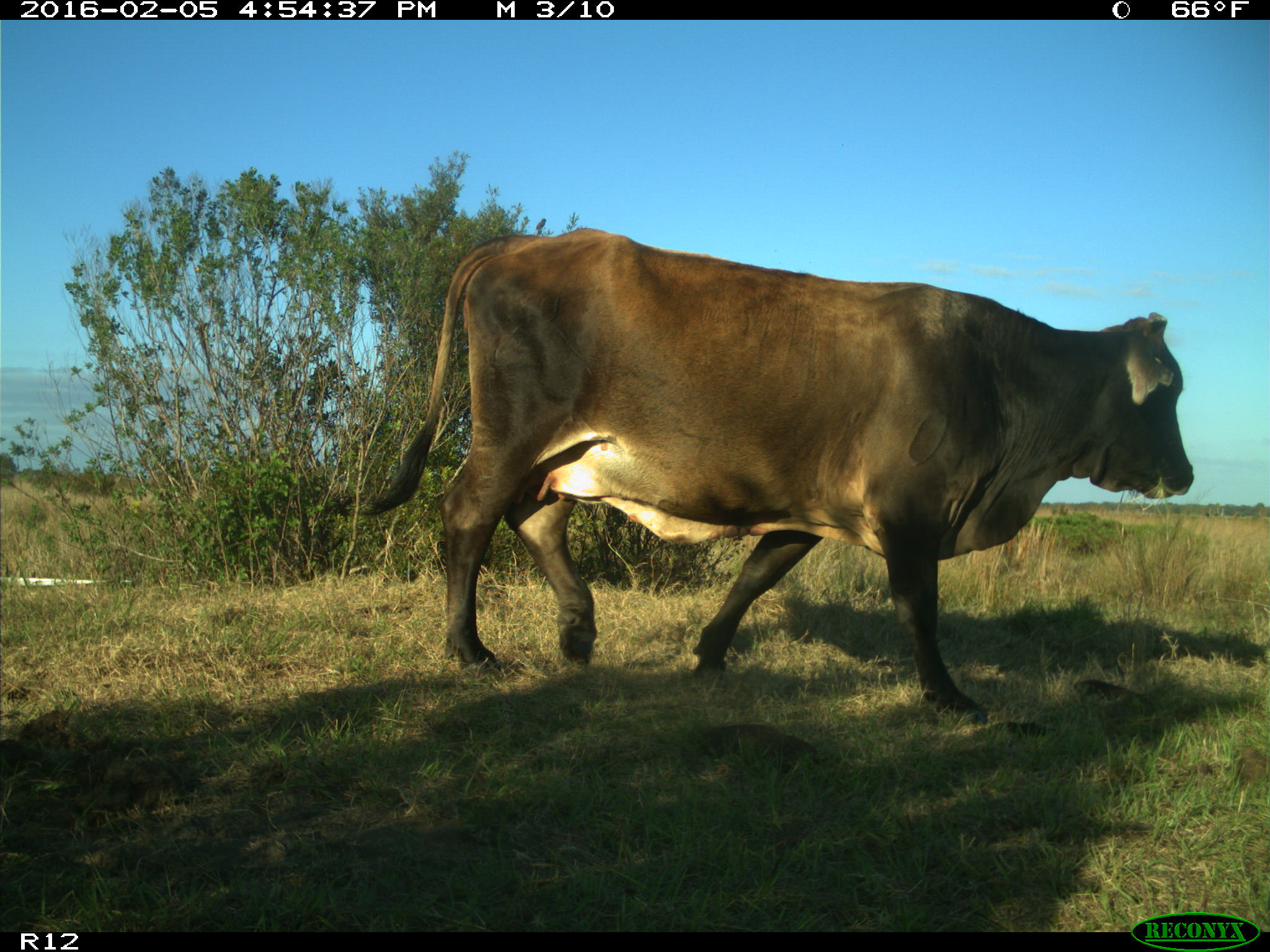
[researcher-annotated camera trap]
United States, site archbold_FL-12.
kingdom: Animalia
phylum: Chordata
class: Mammalia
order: Artiodactyla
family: Bovidae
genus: Bos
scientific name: Bos taurus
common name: domestic cow